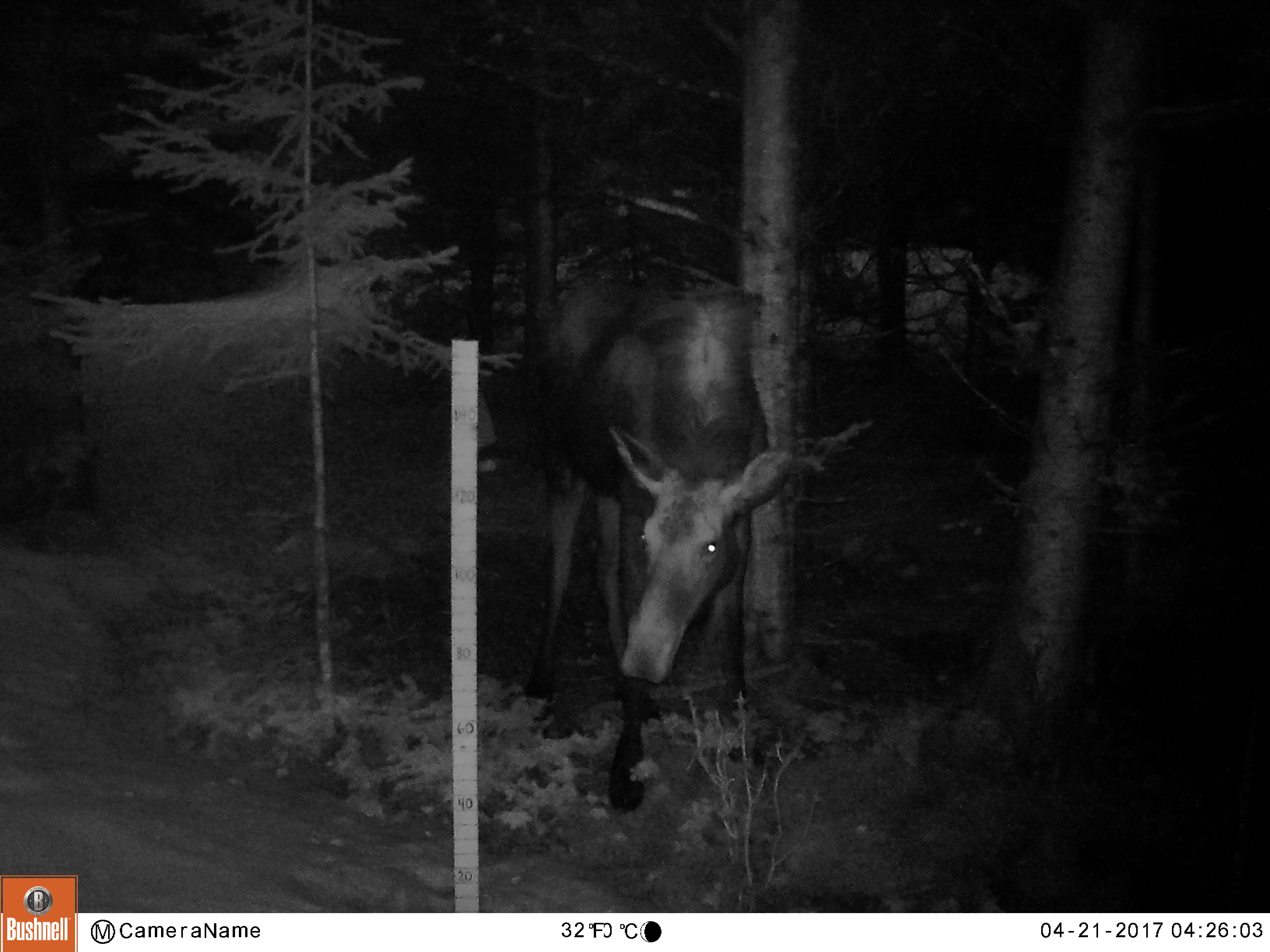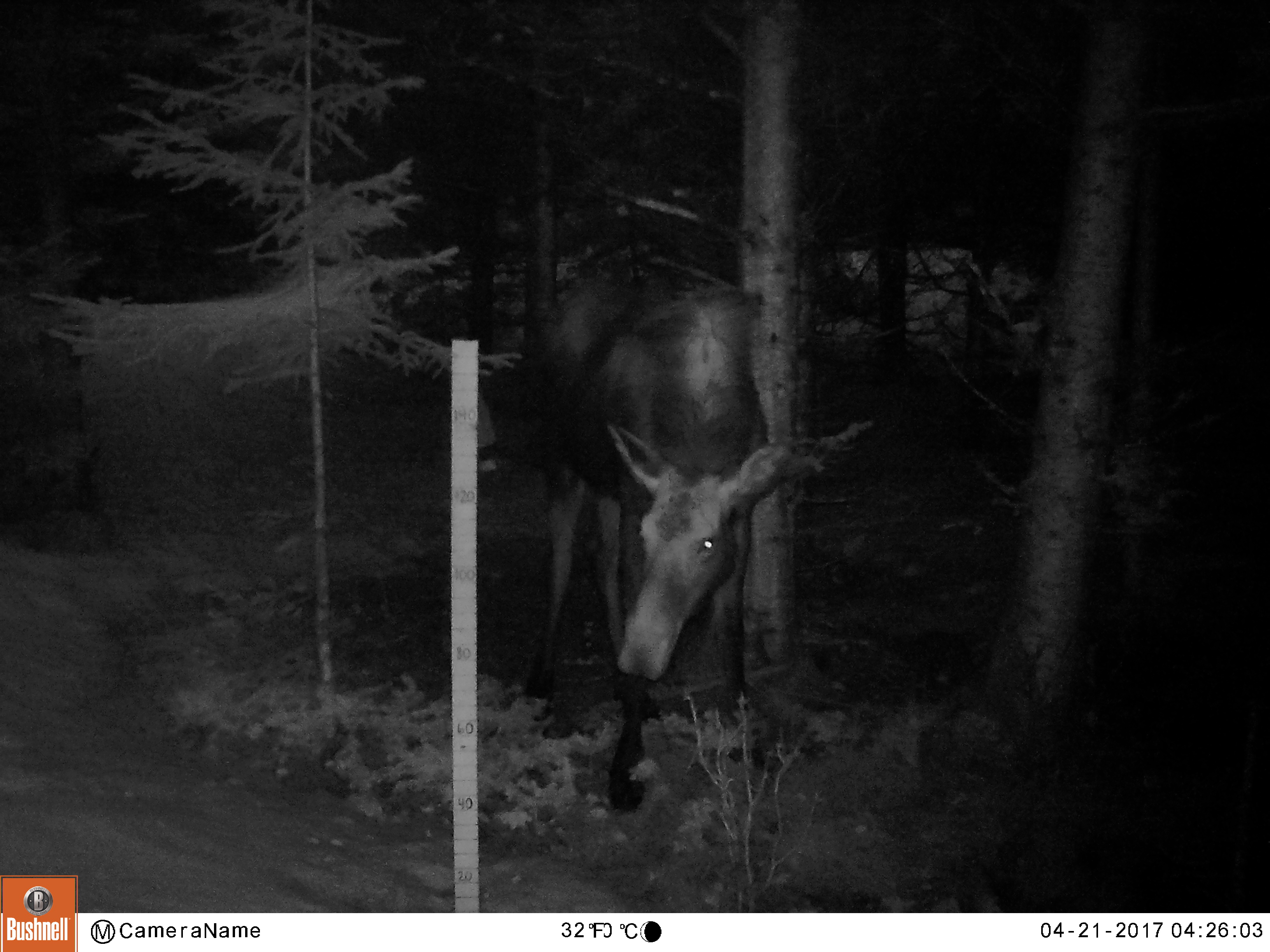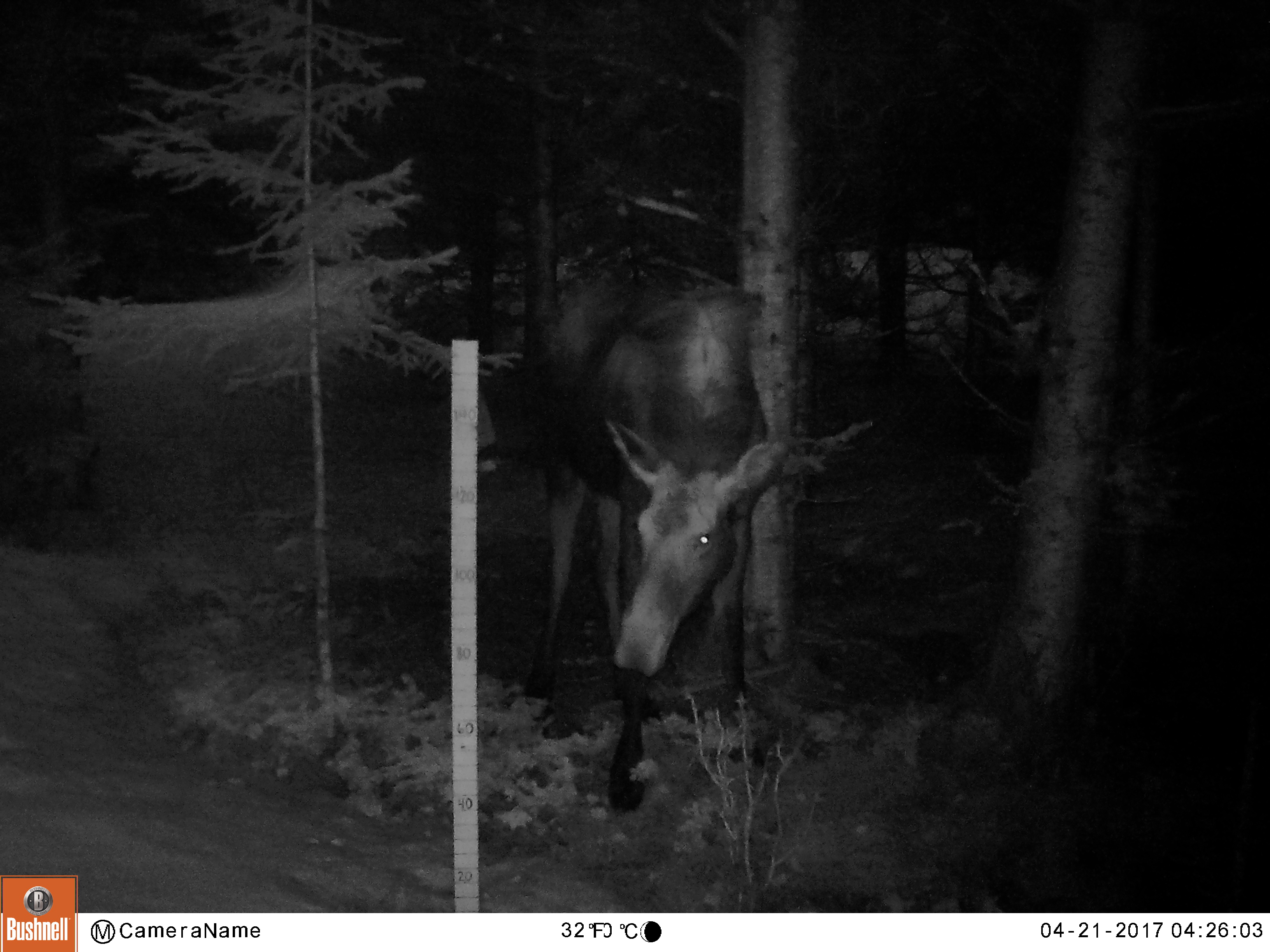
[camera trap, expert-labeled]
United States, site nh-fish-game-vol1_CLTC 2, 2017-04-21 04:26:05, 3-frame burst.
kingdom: Animalia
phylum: Chordata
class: Mammalia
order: Artiodactyla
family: Cervidae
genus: Alces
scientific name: Alces alces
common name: moose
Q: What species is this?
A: Moose (Alces alces).